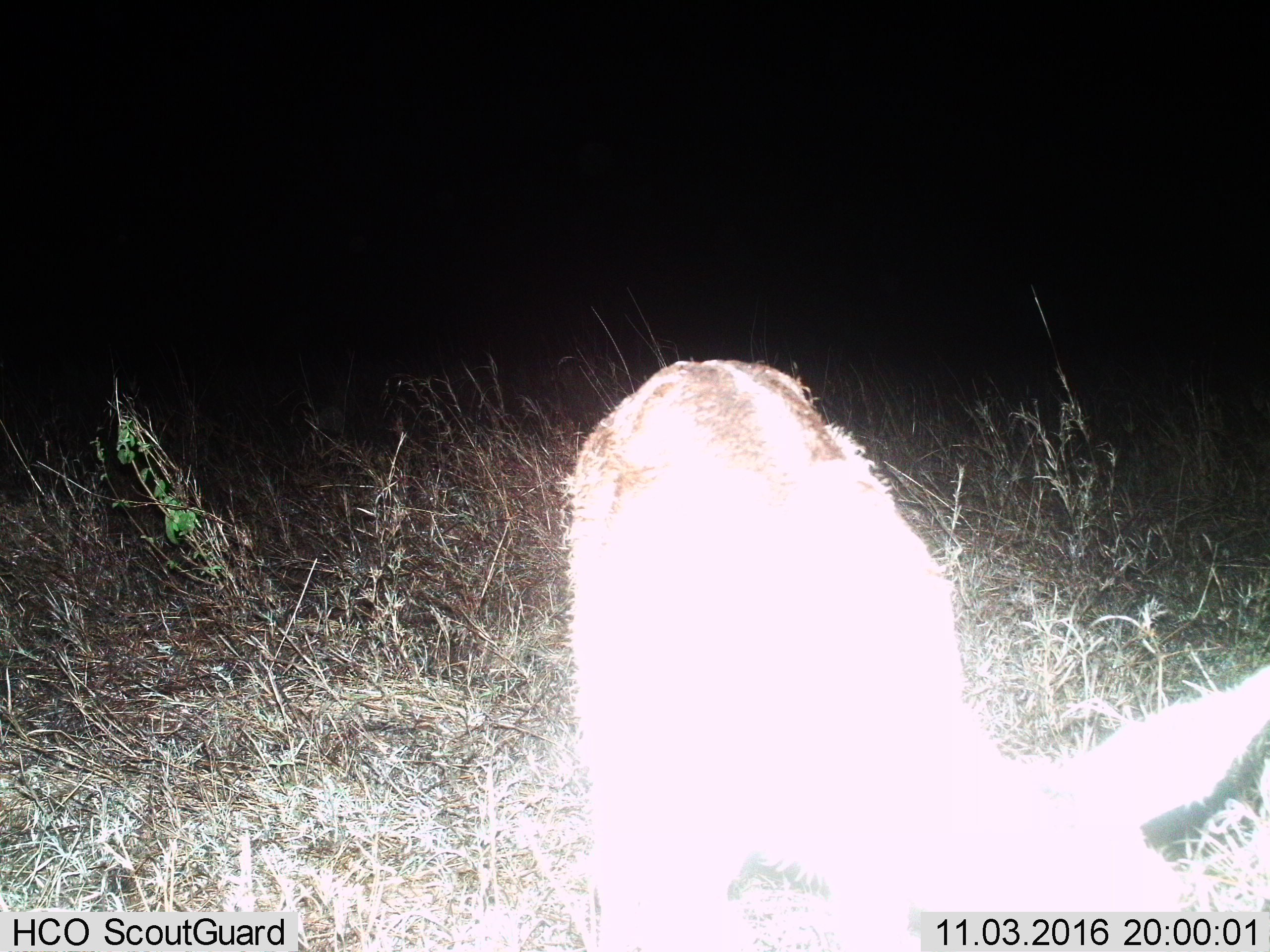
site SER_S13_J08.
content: unidentified animal